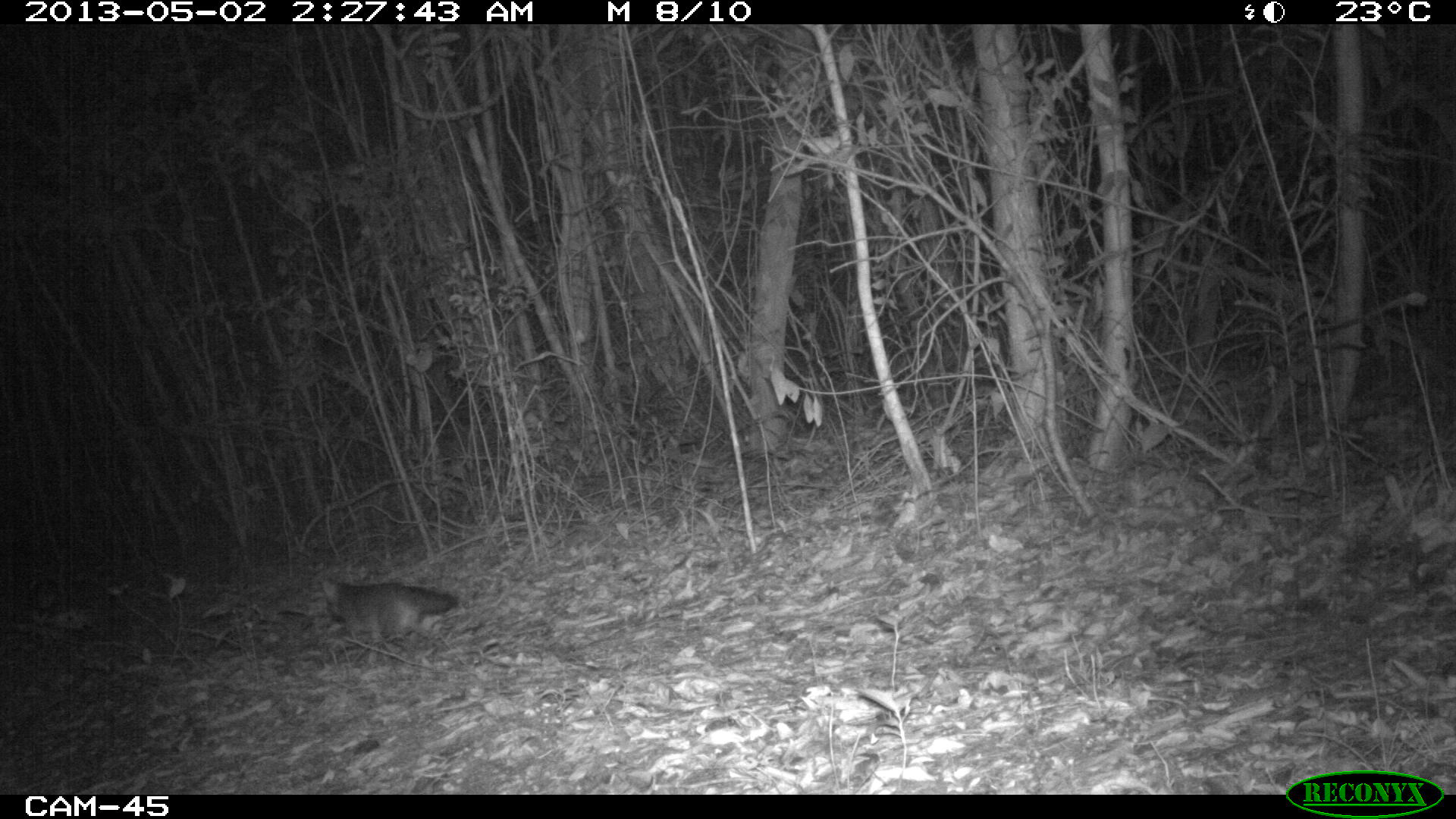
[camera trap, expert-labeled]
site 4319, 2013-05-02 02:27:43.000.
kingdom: Animalia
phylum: Chordata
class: Mammalia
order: Carnivora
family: Canidae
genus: Urocyon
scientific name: Urocyon cinereoargenteus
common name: gray fox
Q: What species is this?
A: Urocyon cinereoargenteus (gray fox).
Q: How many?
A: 1.